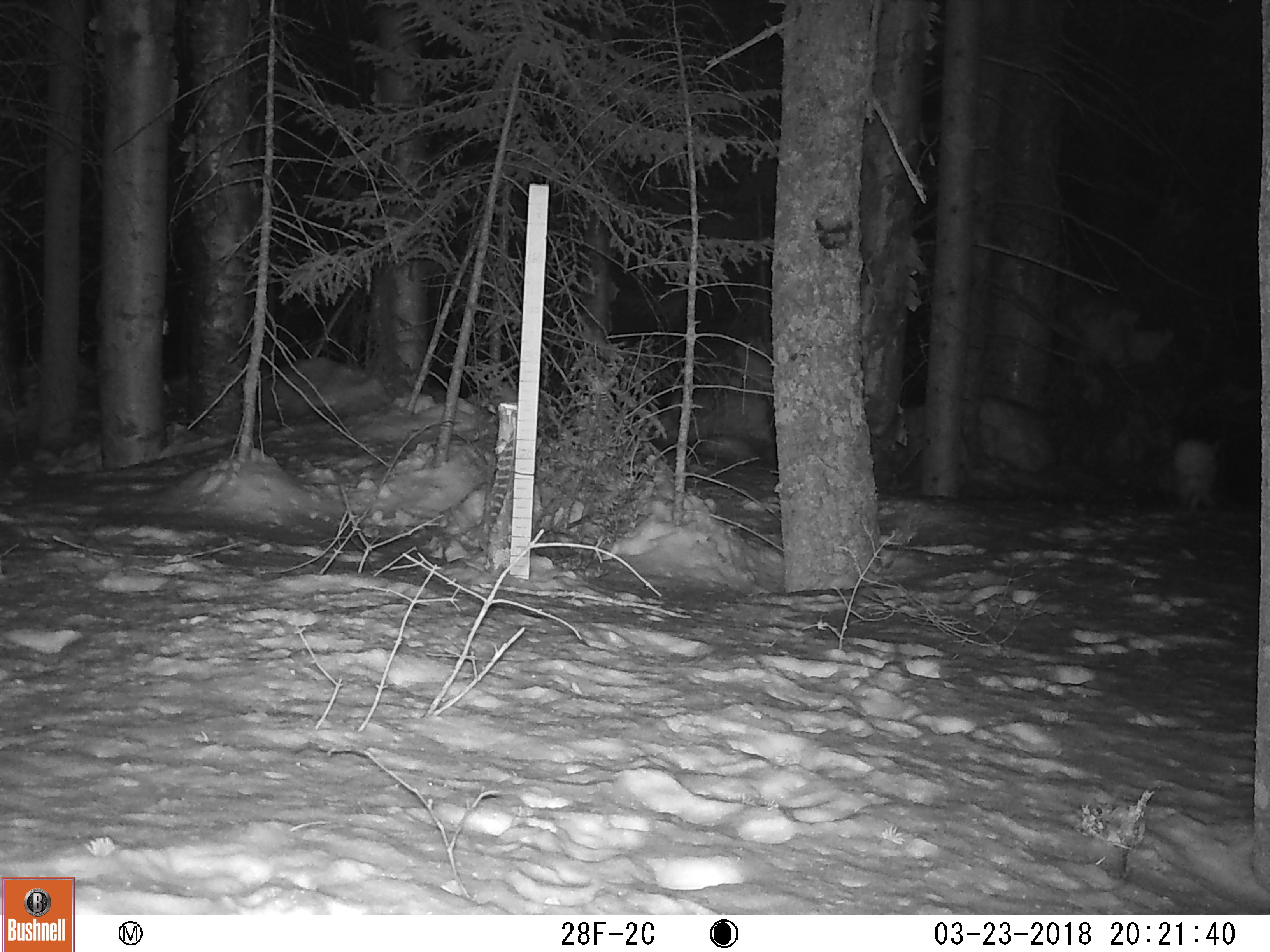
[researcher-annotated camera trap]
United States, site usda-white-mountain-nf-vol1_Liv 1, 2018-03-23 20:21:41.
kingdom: Animalia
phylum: Chordata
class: Mammalia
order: Lagomorpha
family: Leporidae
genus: Lepus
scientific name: Lepus americanus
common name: snowshoe hare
Snowshoe hare (Lepus americanus).